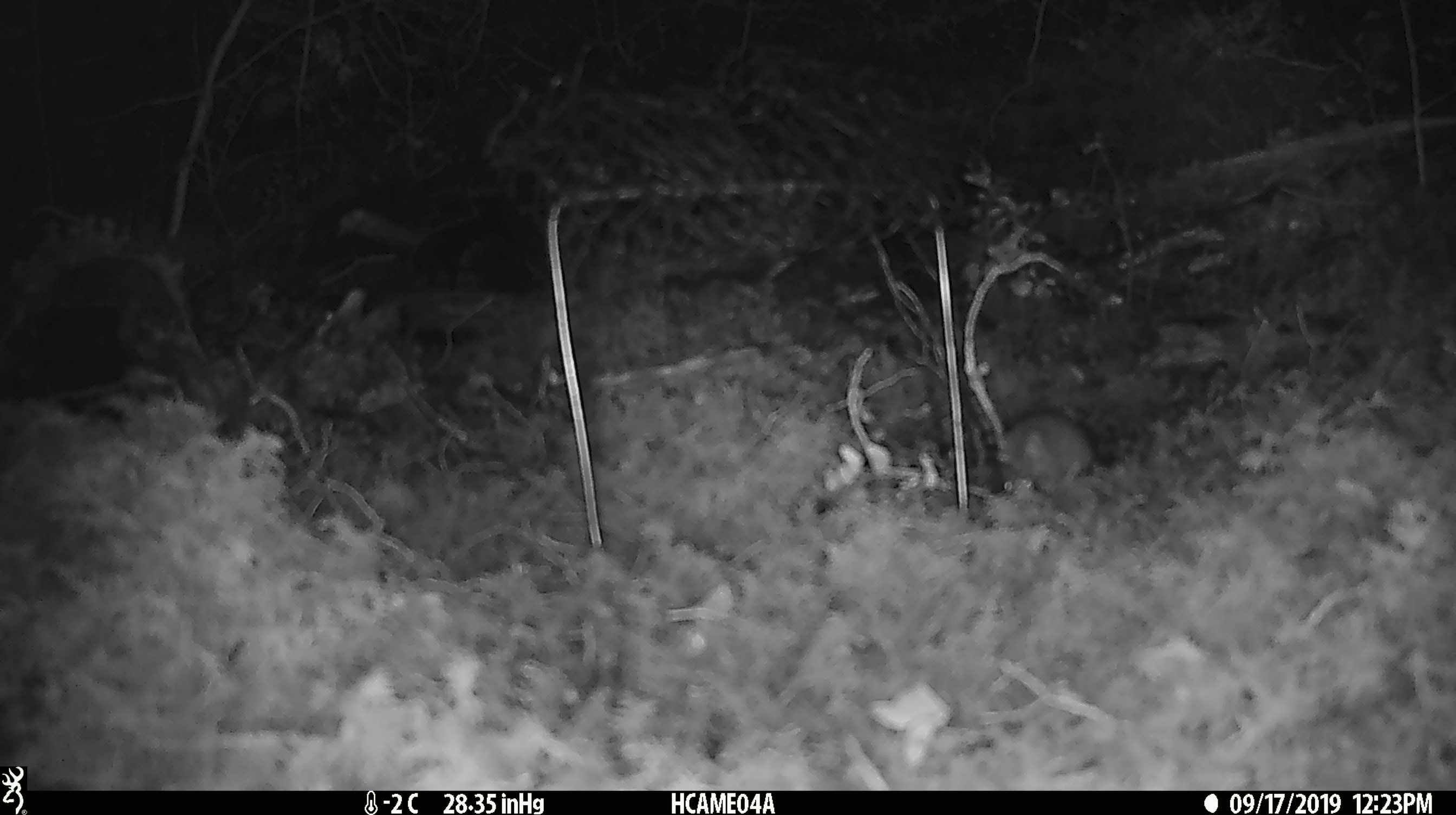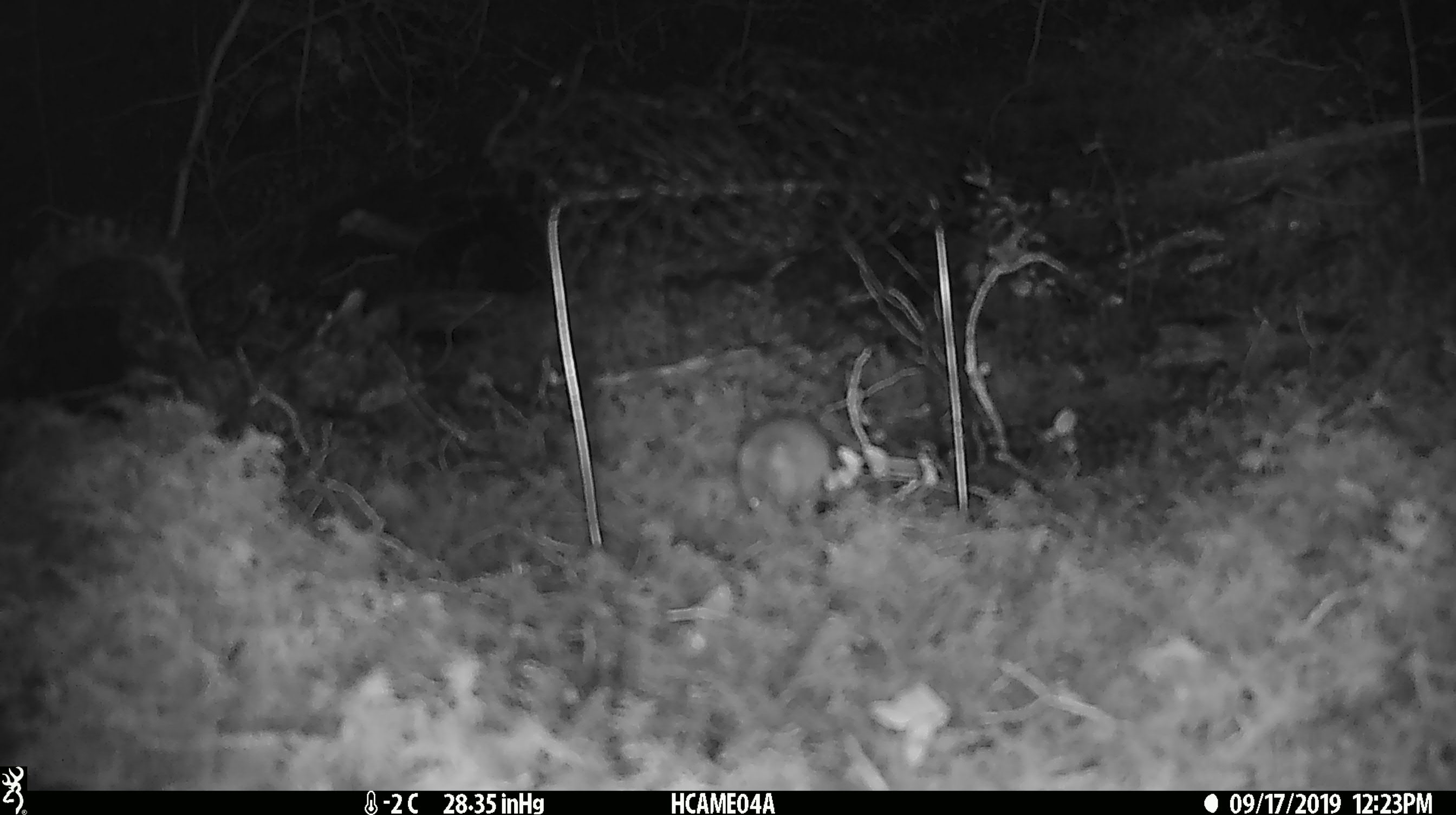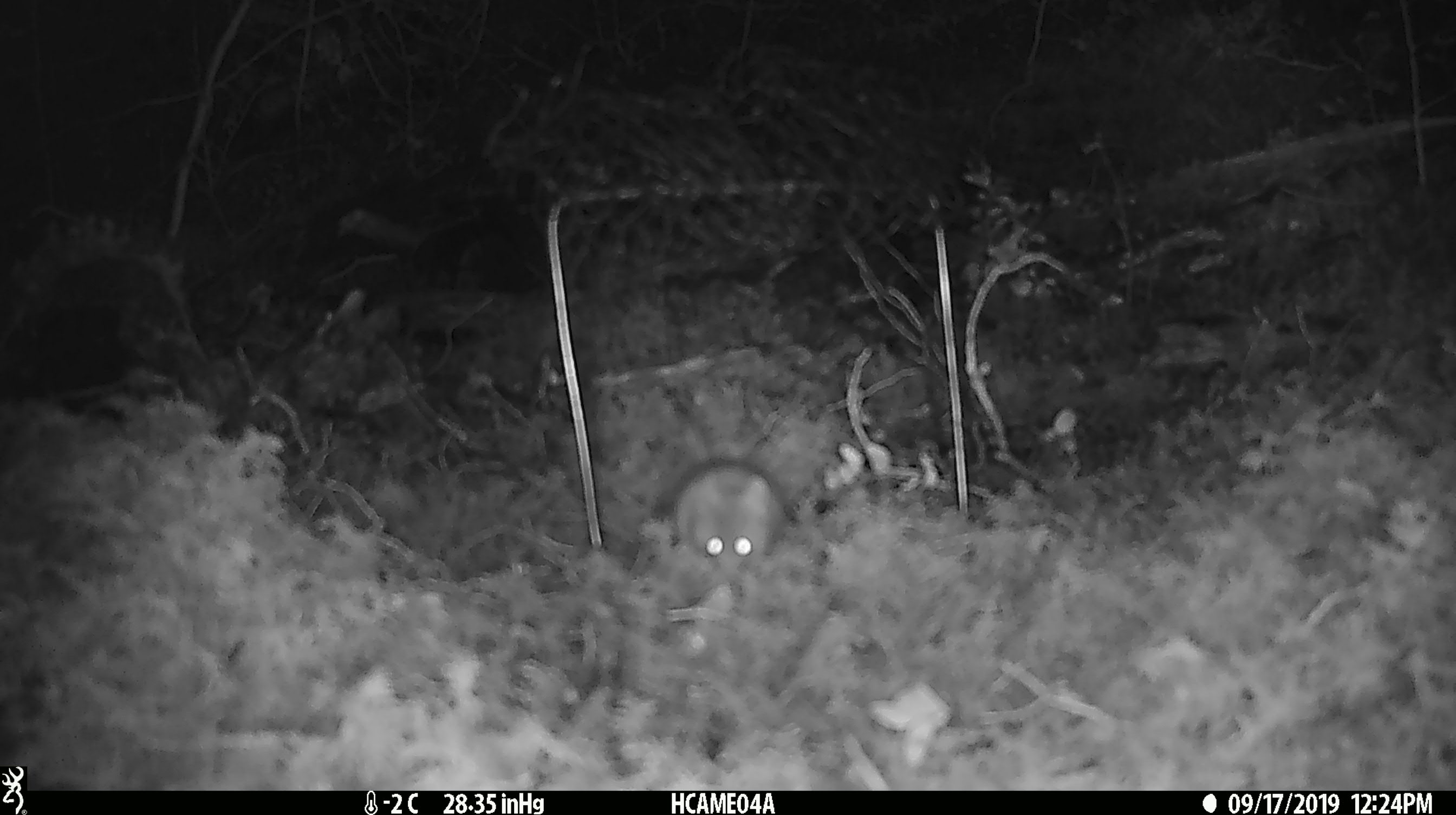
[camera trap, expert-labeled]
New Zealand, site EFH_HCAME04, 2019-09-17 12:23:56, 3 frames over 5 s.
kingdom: Animalia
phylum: Chordata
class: Mammalia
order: Rodentia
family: Muridae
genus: Mus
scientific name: Mus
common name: mouse